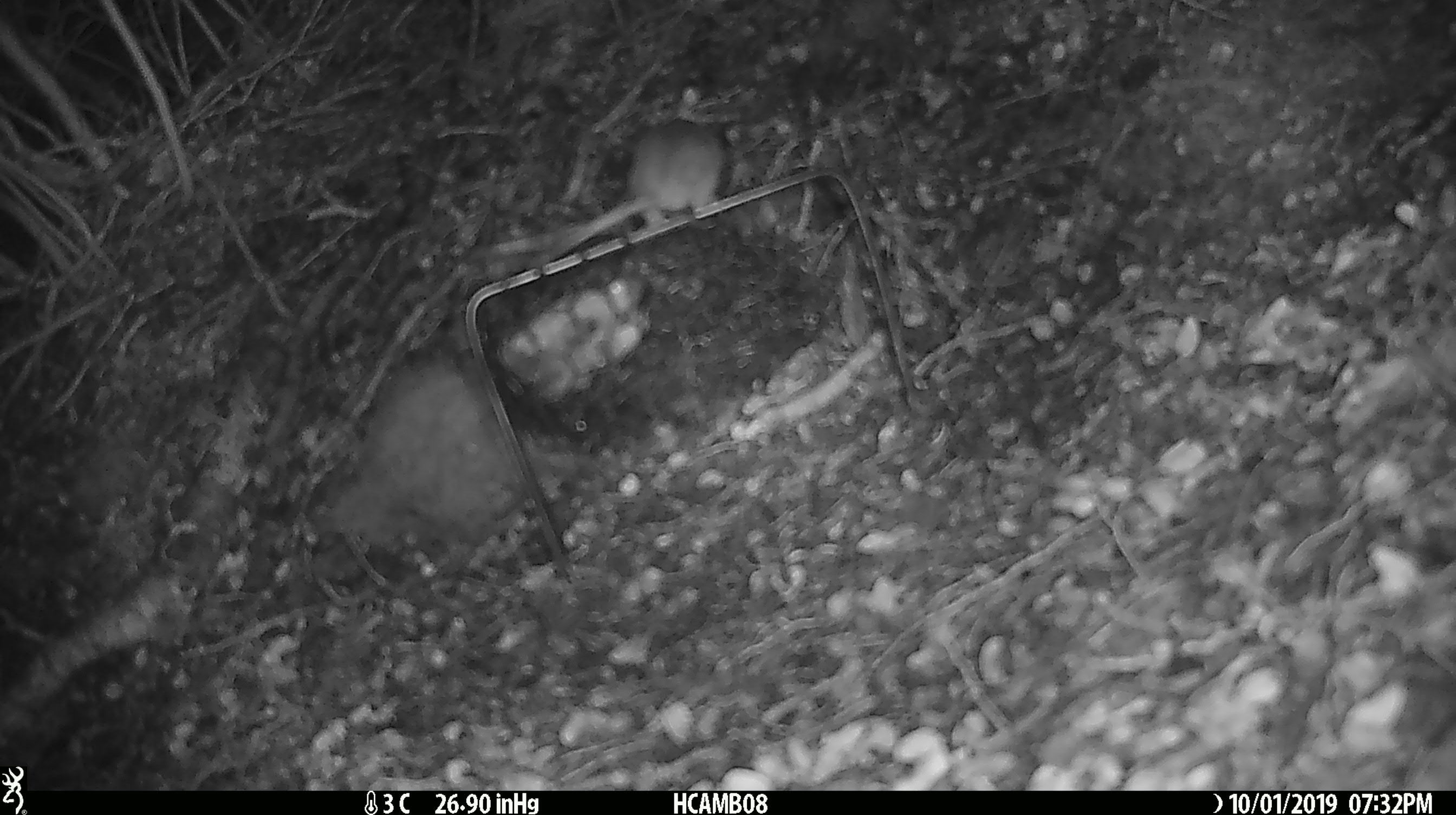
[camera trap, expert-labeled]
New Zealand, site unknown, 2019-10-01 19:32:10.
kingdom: Animalia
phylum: Chordata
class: Mammalia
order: Rodentia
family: Muridae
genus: Mus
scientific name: Mus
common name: mouse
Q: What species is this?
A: Mouse (Mus).